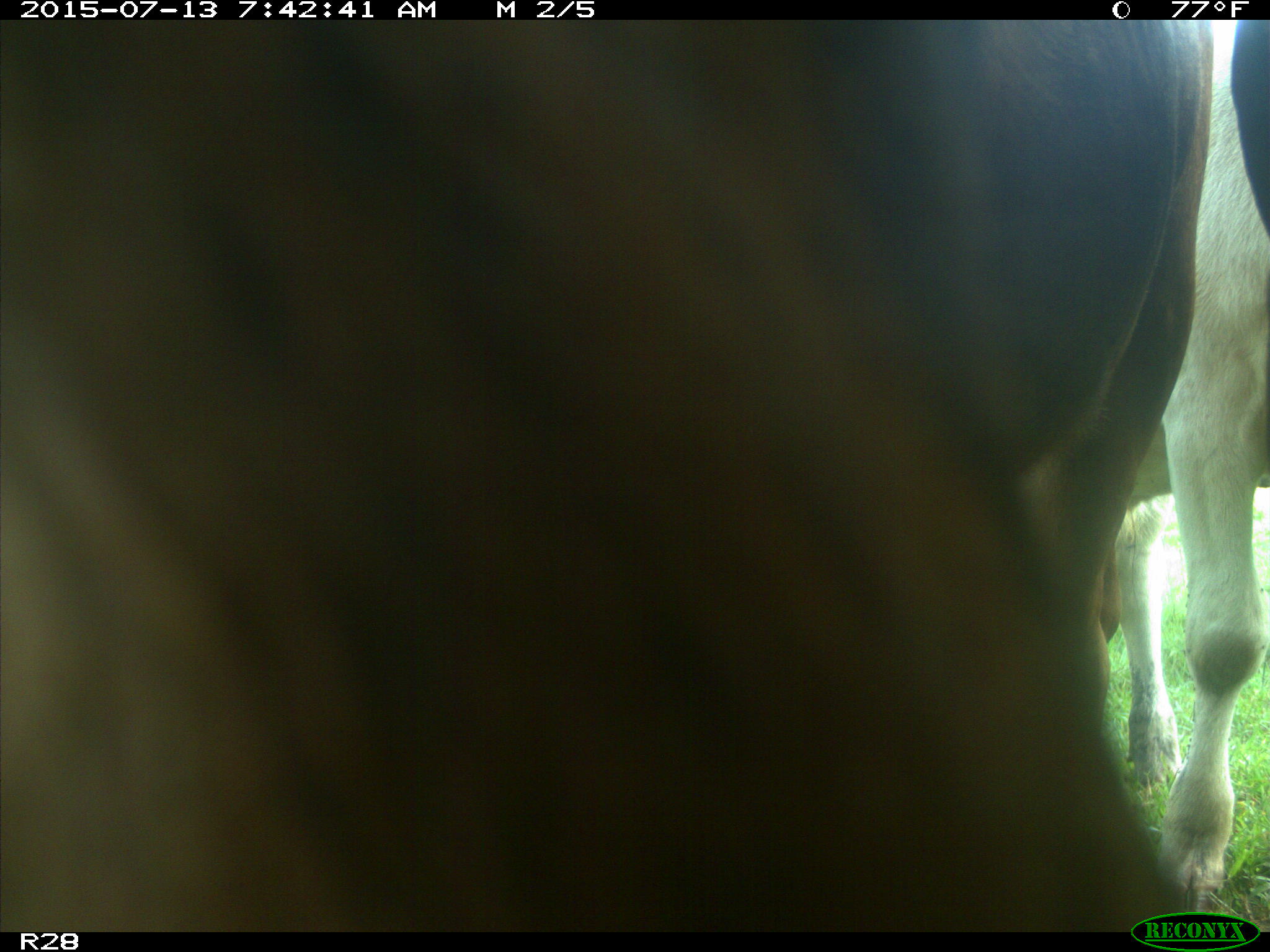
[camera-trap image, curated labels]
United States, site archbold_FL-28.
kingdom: Animalia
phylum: Chordata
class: Mammalia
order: Artiodactyla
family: Bovidae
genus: Bos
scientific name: Bos taurus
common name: domestic cow